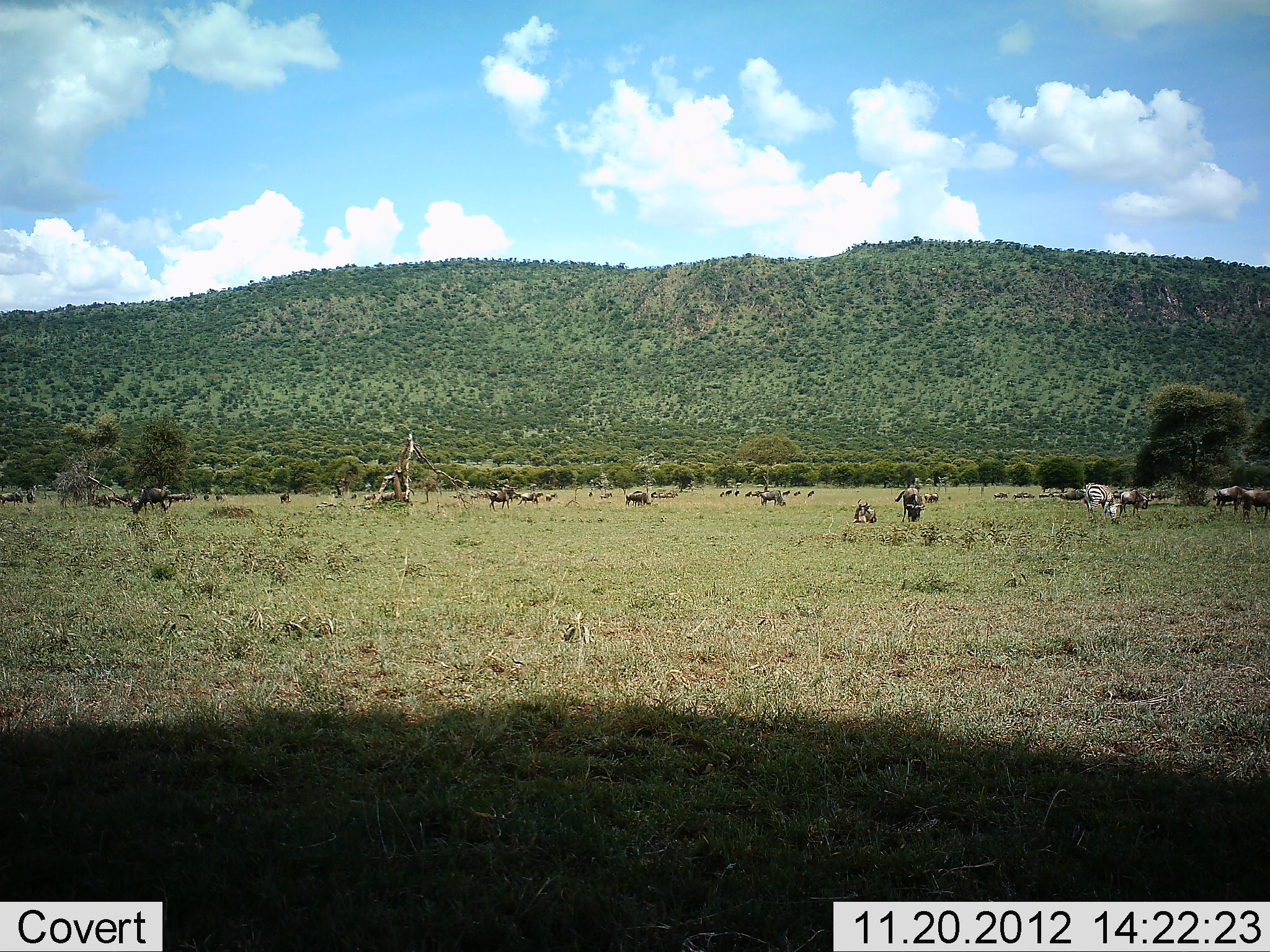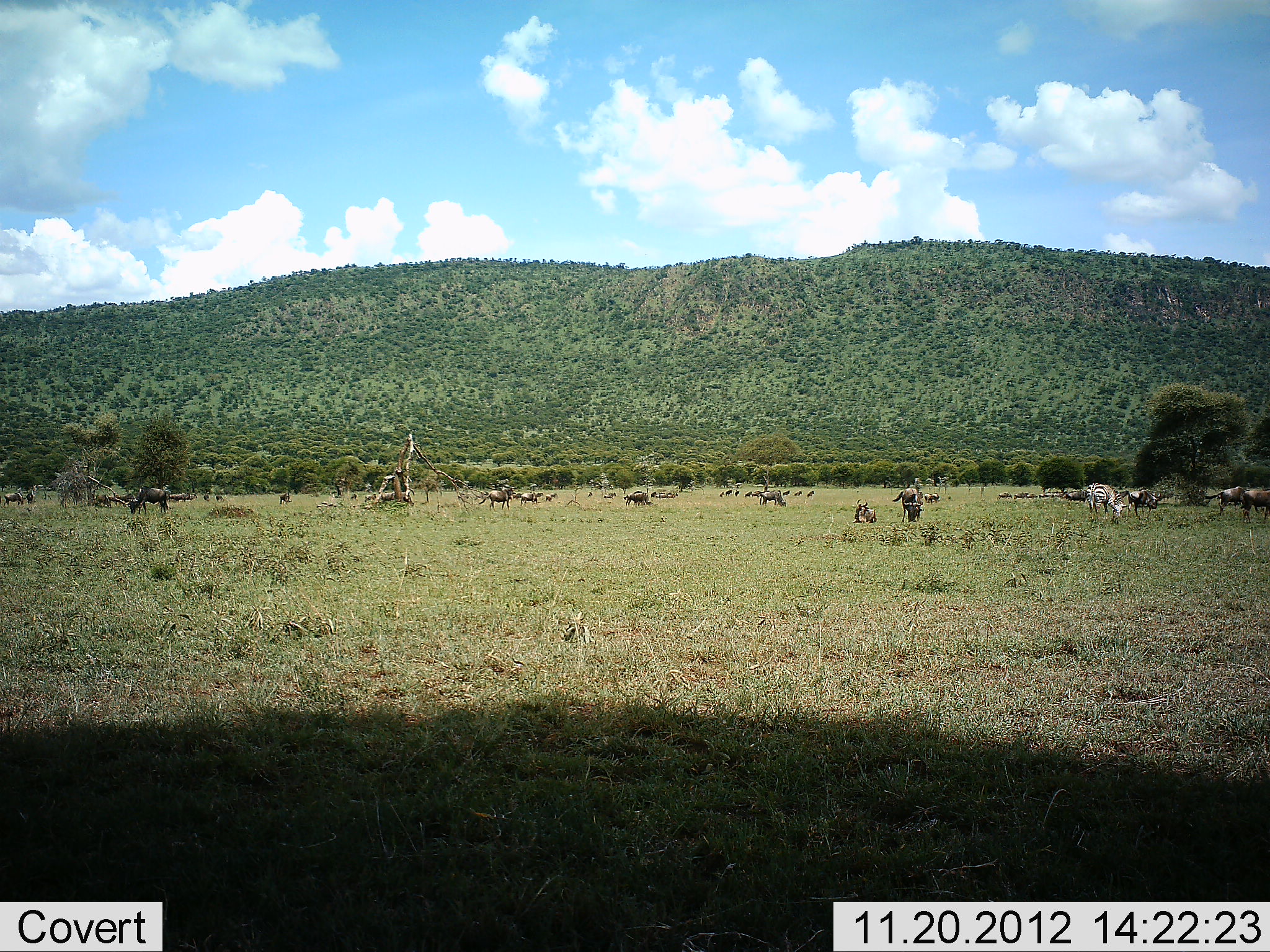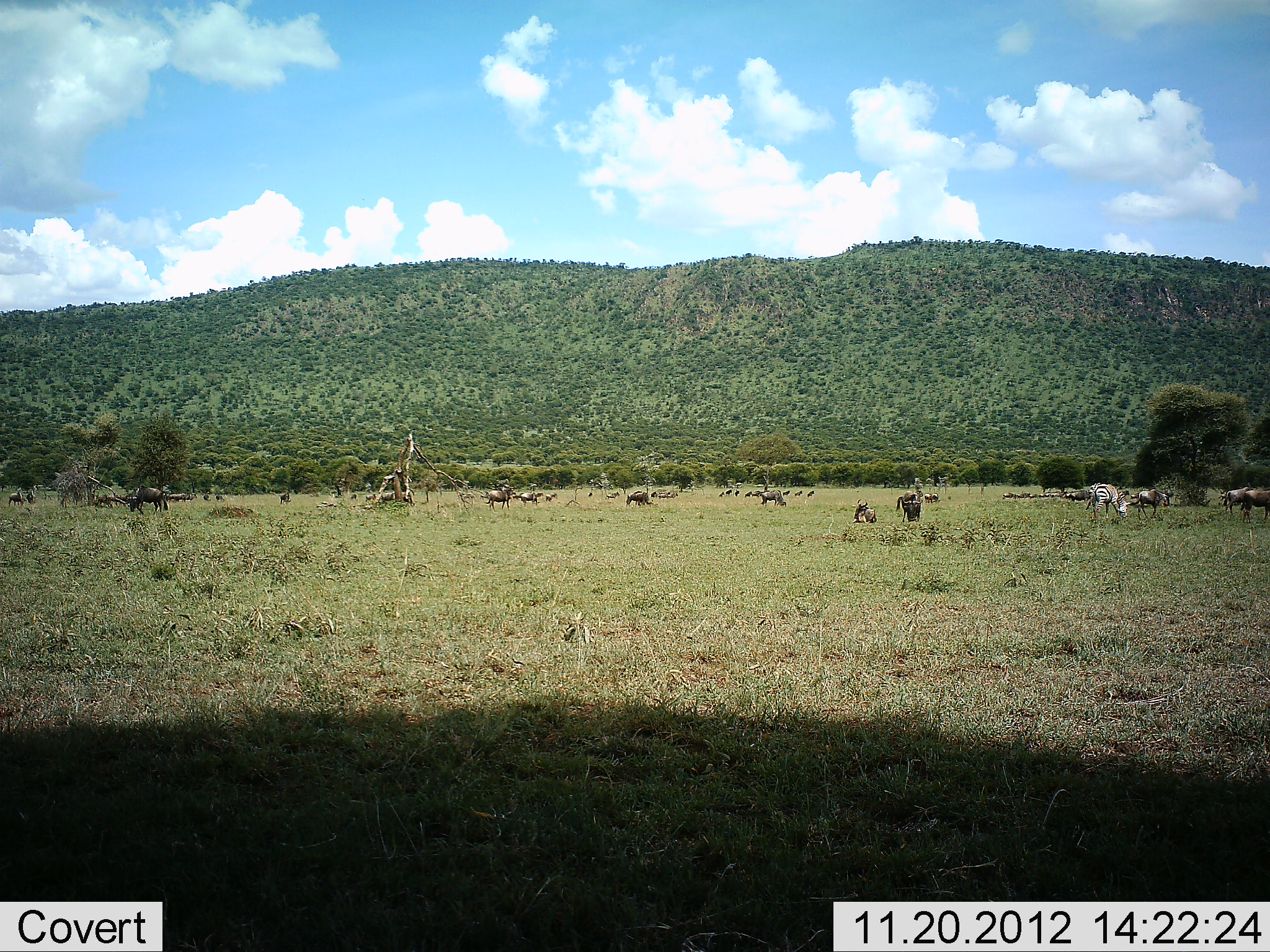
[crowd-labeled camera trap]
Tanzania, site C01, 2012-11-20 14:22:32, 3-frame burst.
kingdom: Animalia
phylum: Chordata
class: Mammalia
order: Artiodactyla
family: Bovidae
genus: Connochaetes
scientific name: Connochaetes taurinus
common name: blue wildebeest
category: wildebeest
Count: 11-50.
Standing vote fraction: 47%.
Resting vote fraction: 35%.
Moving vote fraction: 29%.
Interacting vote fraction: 0%.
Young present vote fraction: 0%.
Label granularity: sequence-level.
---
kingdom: Animalia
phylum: Chordata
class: Mammalia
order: Perissodactyla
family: Equidae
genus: Equus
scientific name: Equus quagga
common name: plains zebra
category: zebra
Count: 1.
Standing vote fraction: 10%.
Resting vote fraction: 0%.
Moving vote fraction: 0%.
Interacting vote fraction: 0%.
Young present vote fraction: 0%.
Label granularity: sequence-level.